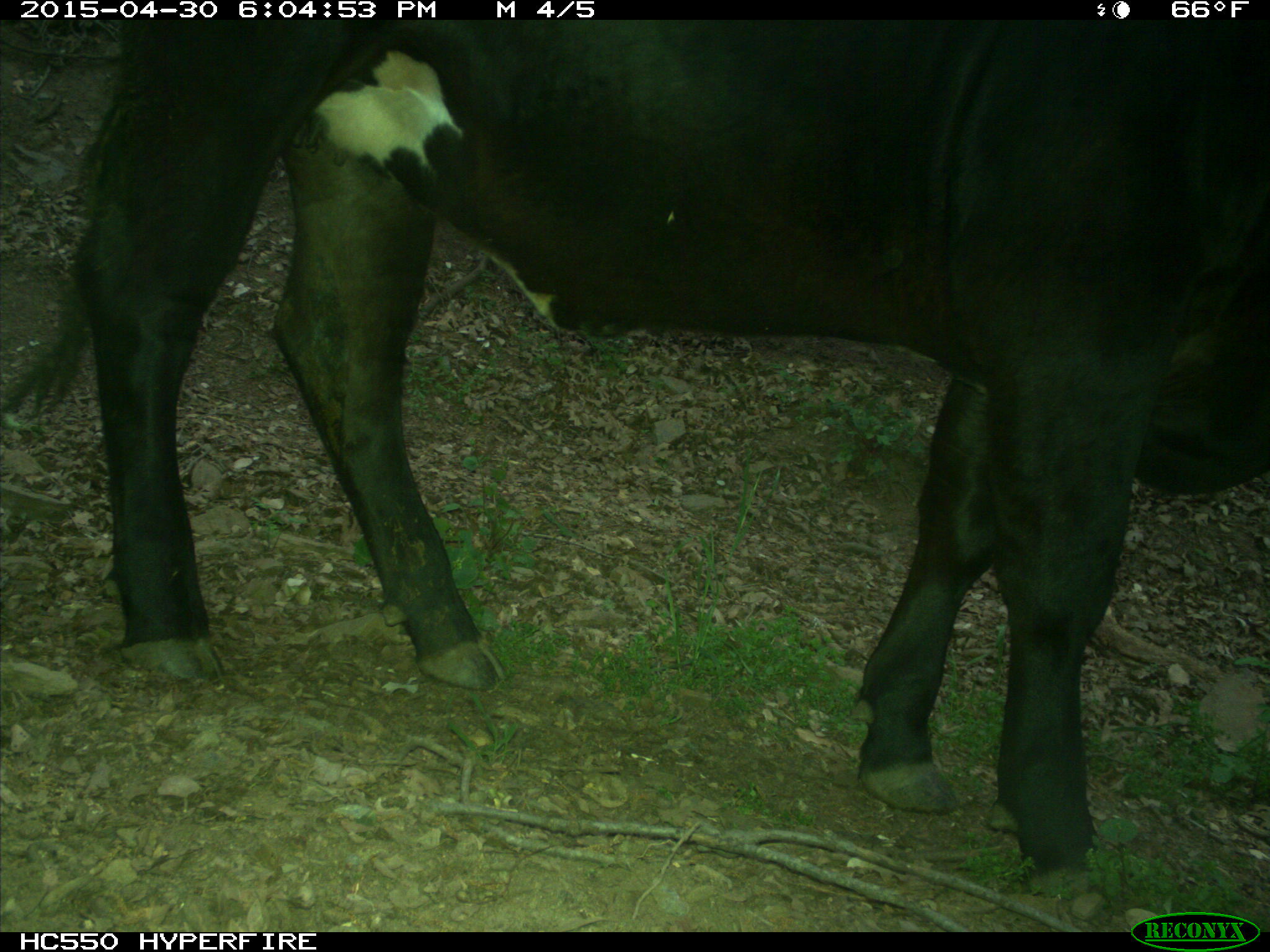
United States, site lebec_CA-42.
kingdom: Animalia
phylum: Chordata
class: Mammalia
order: Artiodactyla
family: Bovidae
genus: Bos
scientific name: Bos taurus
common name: domestic cow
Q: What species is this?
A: Bos taurus (domestic cow).